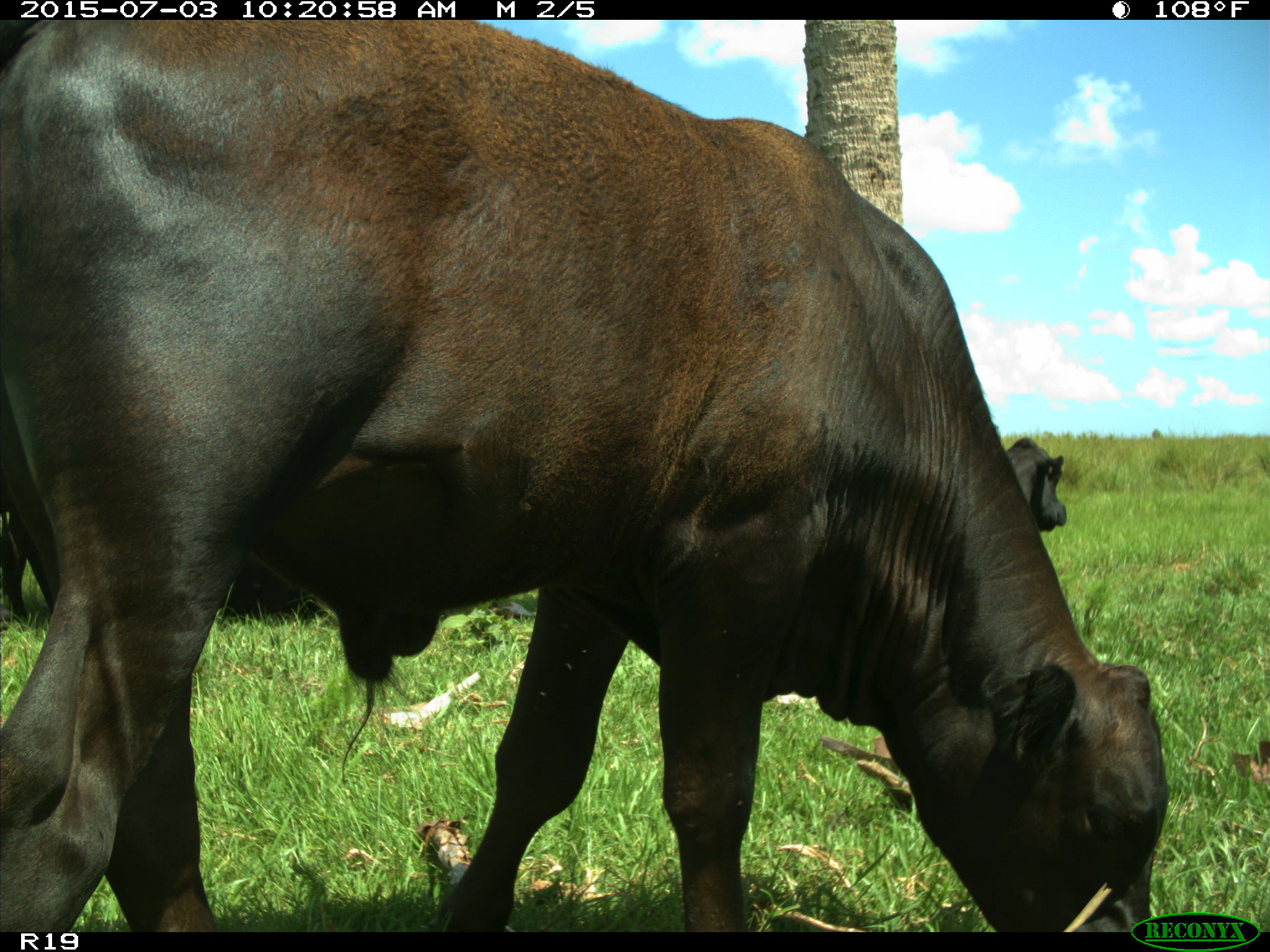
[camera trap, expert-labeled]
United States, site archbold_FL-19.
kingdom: Animalia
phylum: Chordata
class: Mammalia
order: Artiodactyla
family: Bovidae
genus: Bos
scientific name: Bos taurus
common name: domestic cow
Bos taurus (domestic cow).